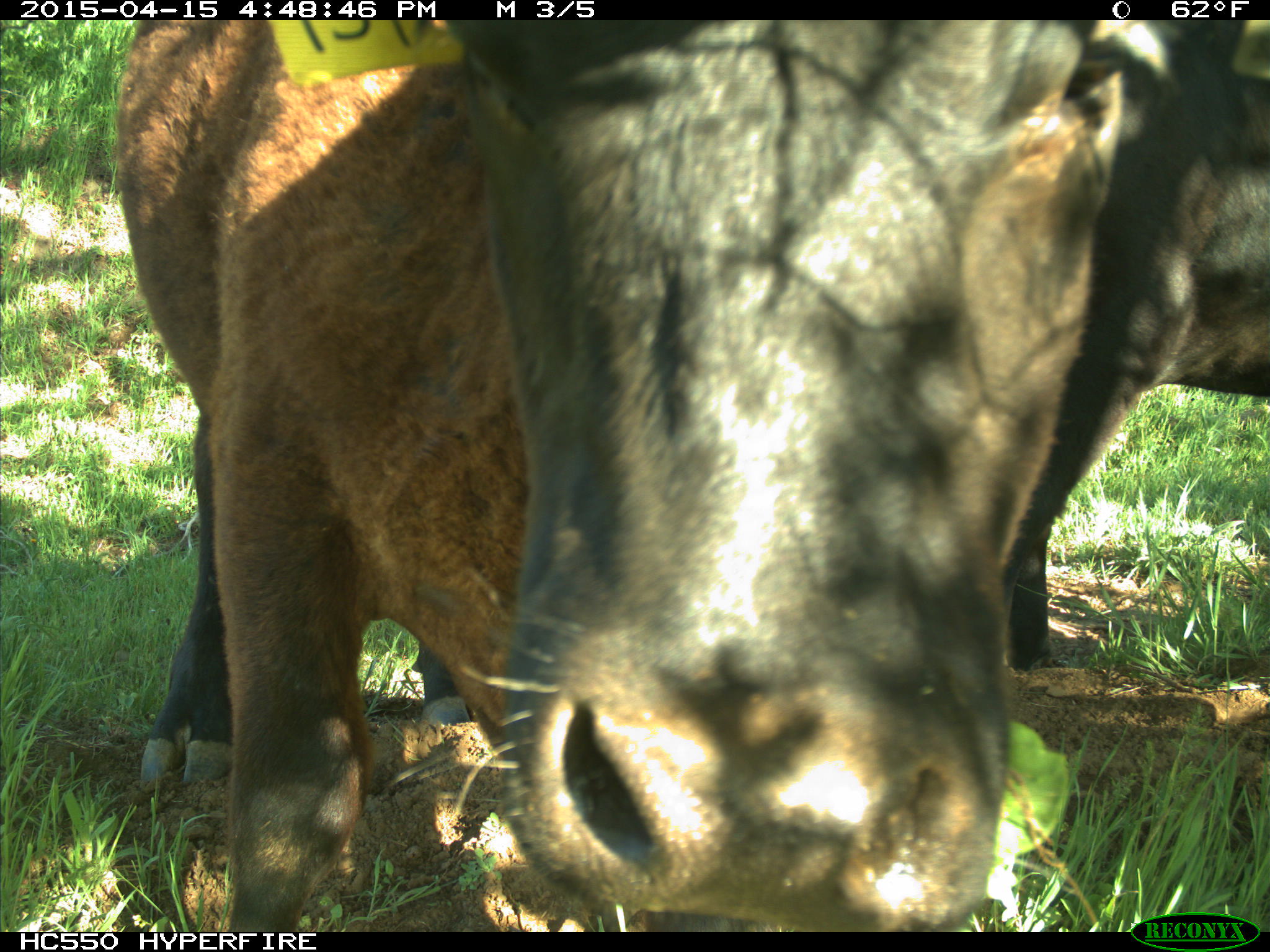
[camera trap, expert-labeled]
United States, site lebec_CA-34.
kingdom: Animalia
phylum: Chordata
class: Mammalia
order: Artiodactyla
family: Bovidae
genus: Bos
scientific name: Bos taurus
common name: domestic cow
Bos taurus (domestic cow).